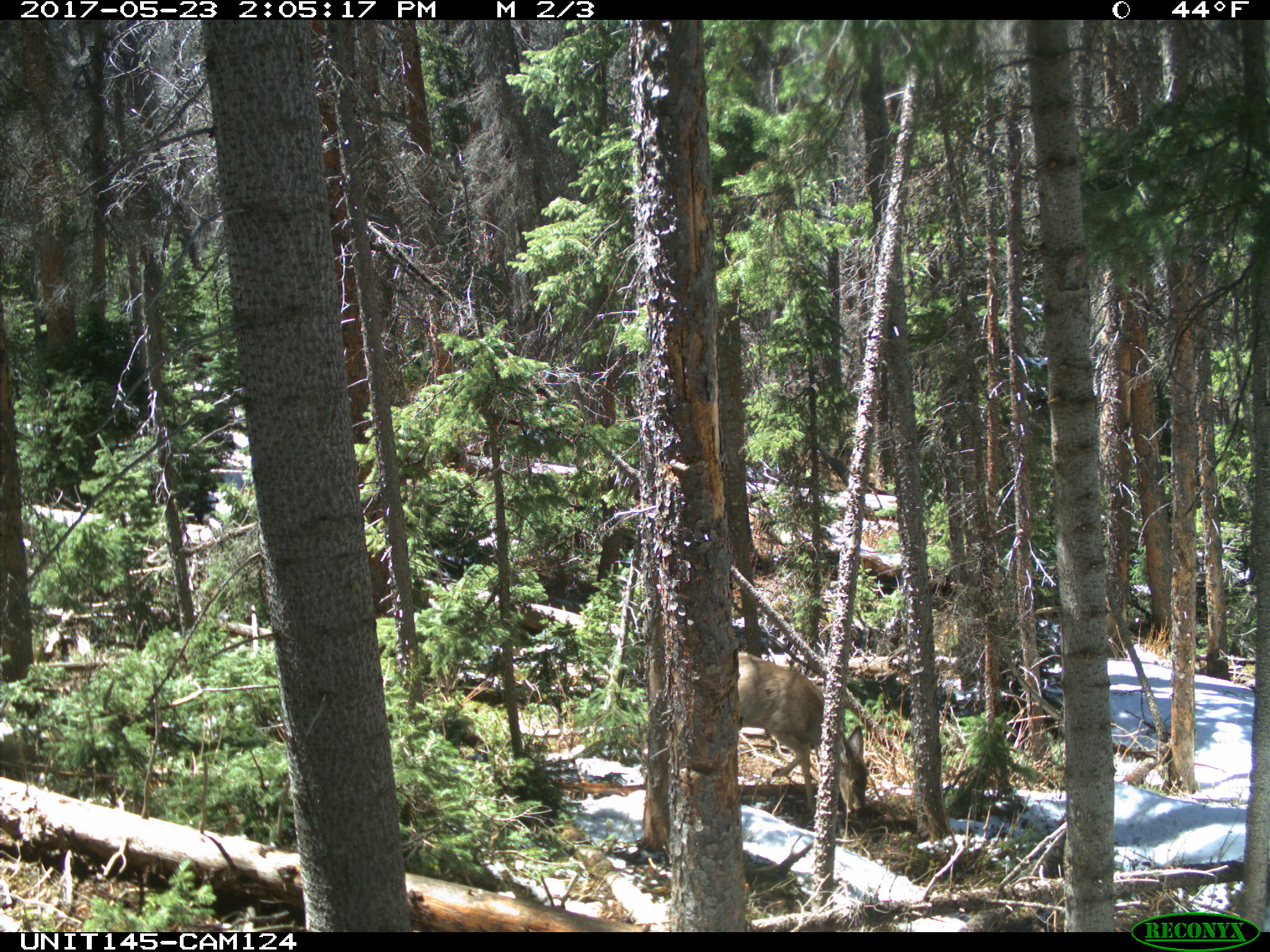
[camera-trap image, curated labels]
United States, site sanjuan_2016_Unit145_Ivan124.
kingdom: Animalia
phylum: Chordata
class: Mammalia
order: Artiodactyla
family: Cervidae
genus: Odocoileus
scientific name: Odocoileus hemionus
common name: mule deer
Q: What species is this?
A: Odocoileus hemionus (mule deer).